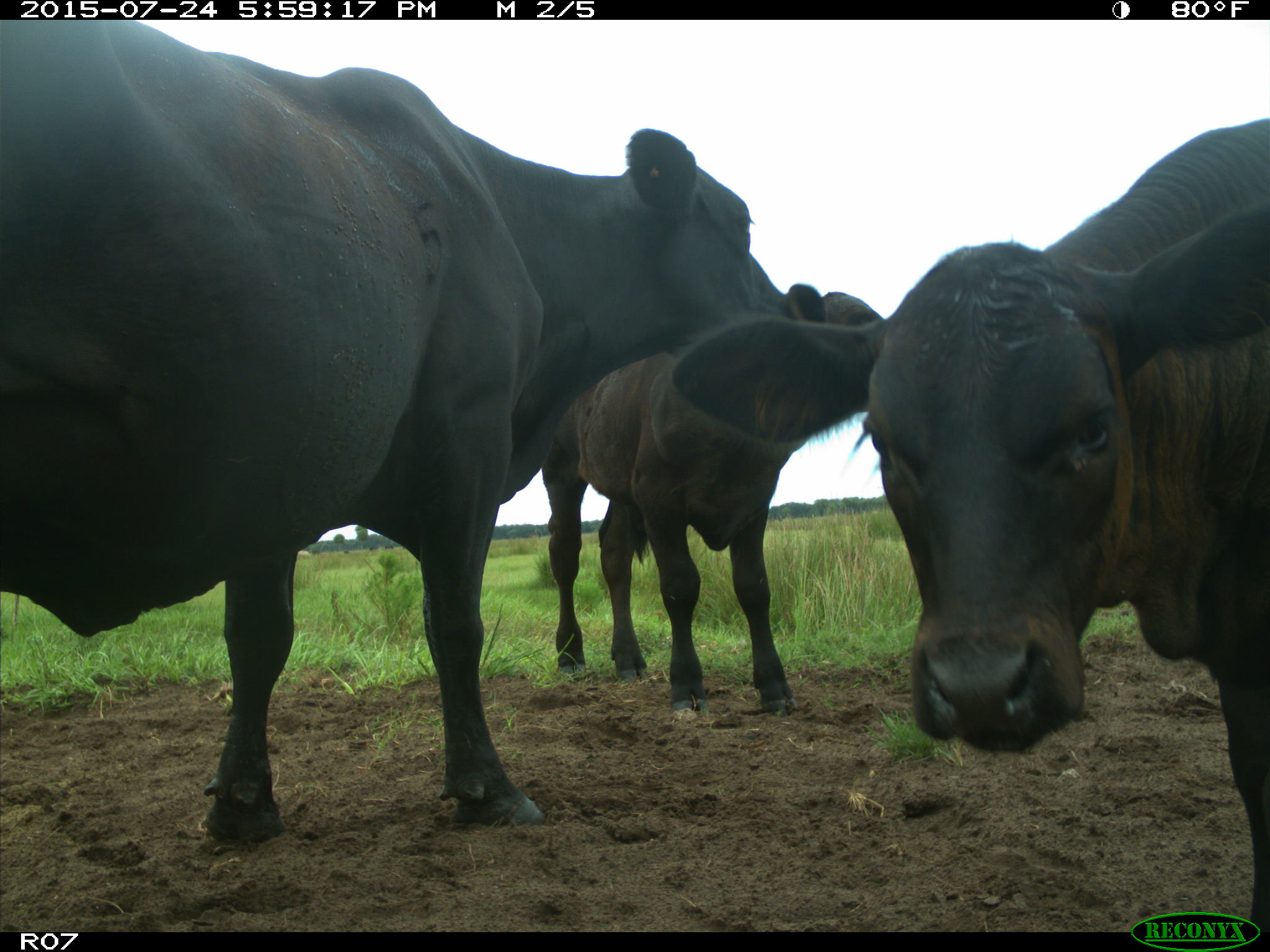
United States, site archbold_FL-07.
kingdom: Animalia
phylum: Chordata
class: Mammalia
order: Artiodactyla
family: Bovidae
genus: Bos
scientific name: Bos taurus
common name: domestic cow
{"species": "Bos taurus (domestic cow)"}